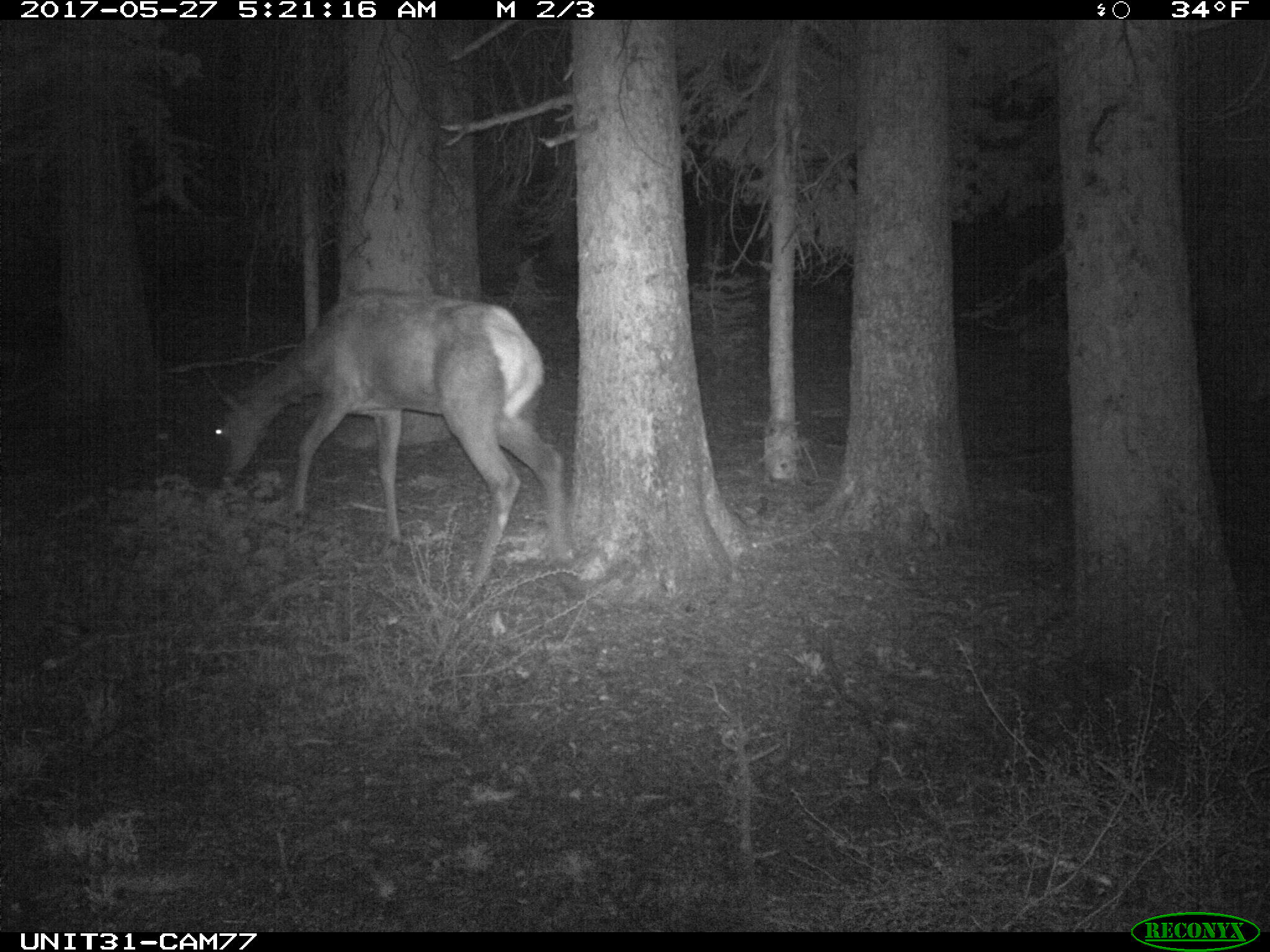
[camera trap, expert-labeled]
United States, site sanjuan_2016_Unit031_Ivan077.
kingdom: Animalia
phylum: Chordata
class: Mammalia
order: Artiodactyla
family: Cervidae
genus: Cervus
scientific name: Cervus elaphus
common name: red deer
Cervus elaphus (red deer).